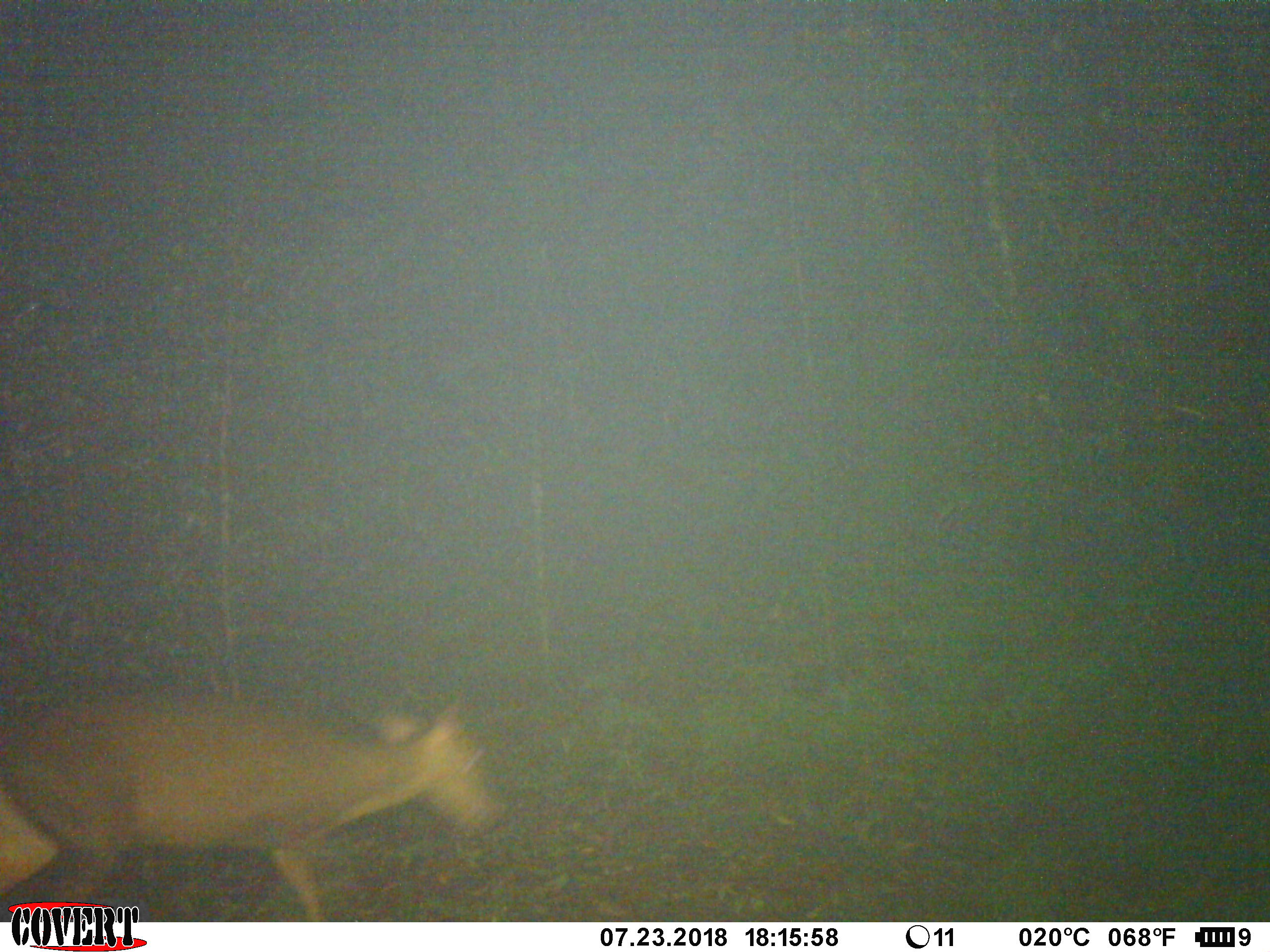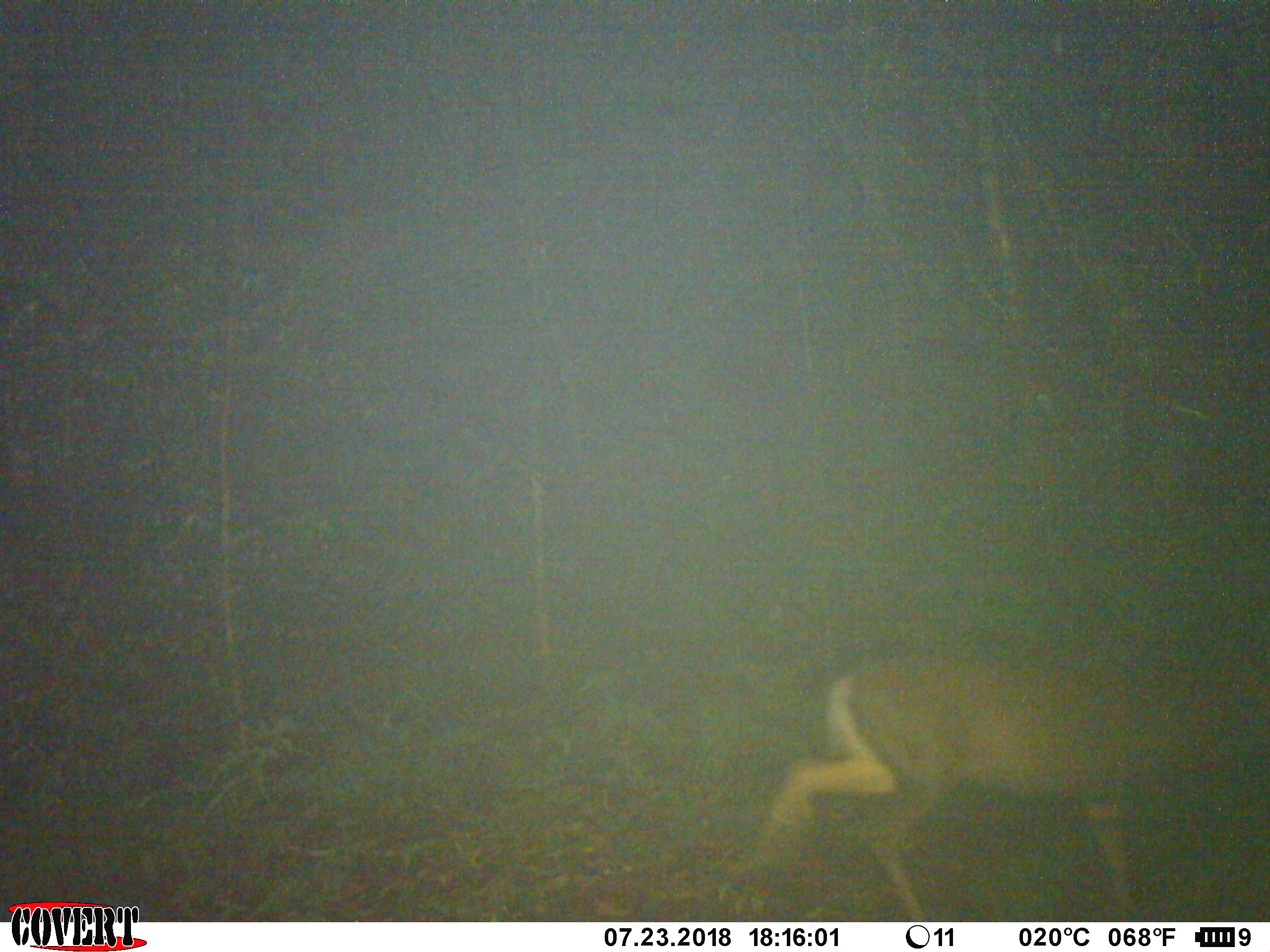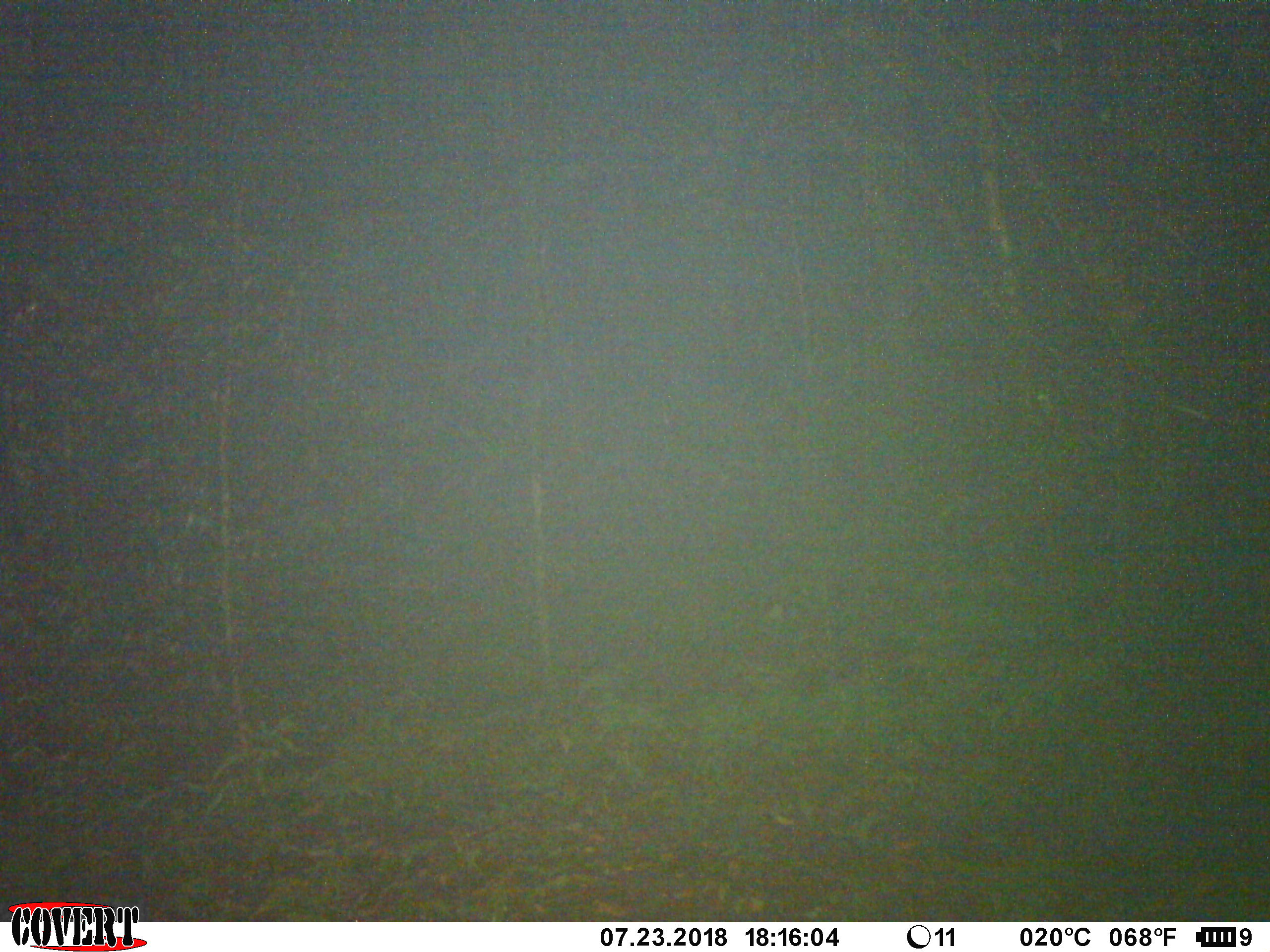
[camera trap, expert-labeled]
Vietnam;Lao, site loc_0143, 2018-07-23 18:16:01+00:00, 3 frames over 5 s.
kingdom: Animalia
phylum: Chordata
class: Mammalia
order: Artiodactyla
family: Cervidae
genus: Muntiacus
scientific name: Muntiacus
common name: muntjacs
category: unidentified muntjac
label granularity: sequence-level